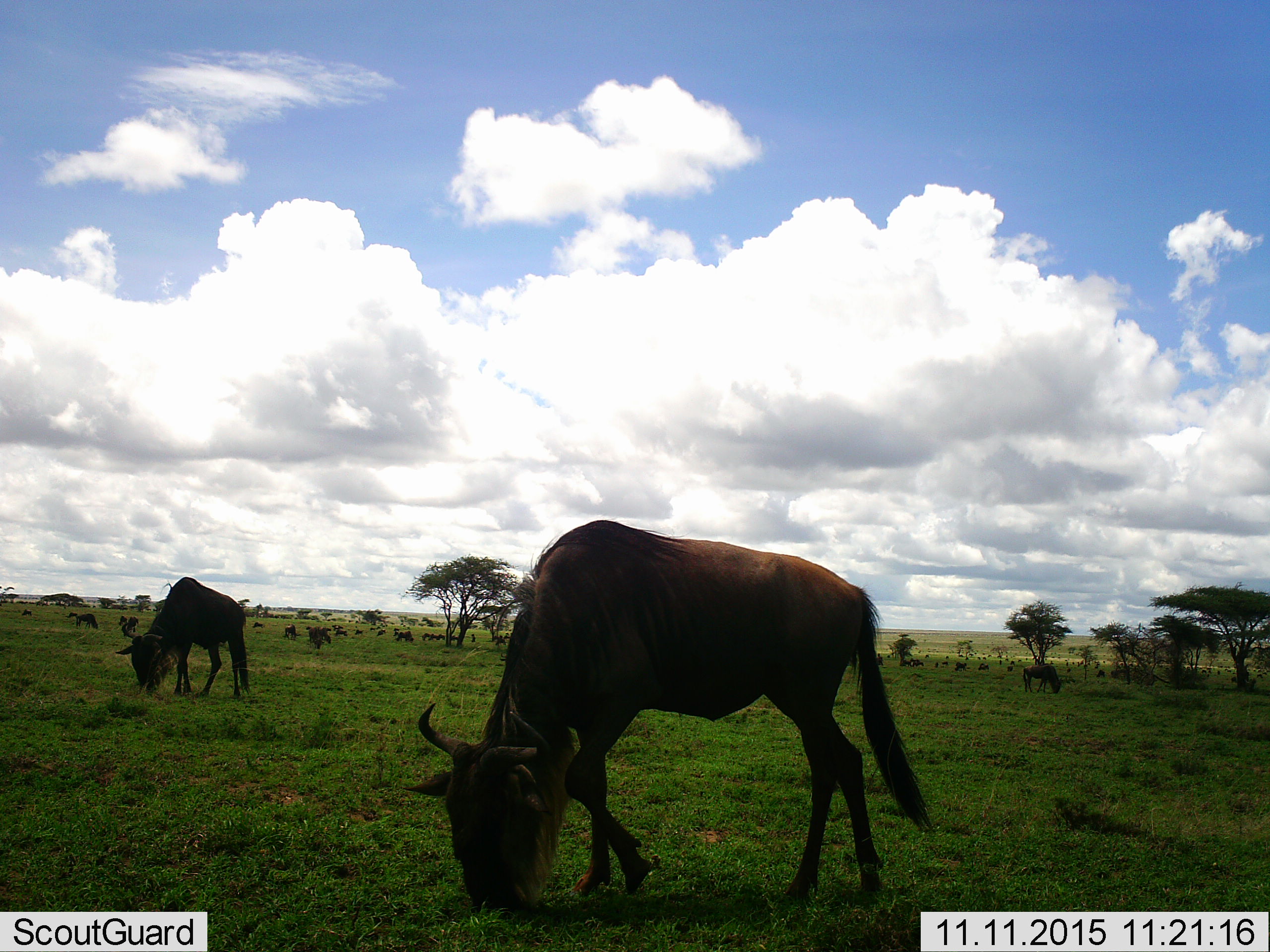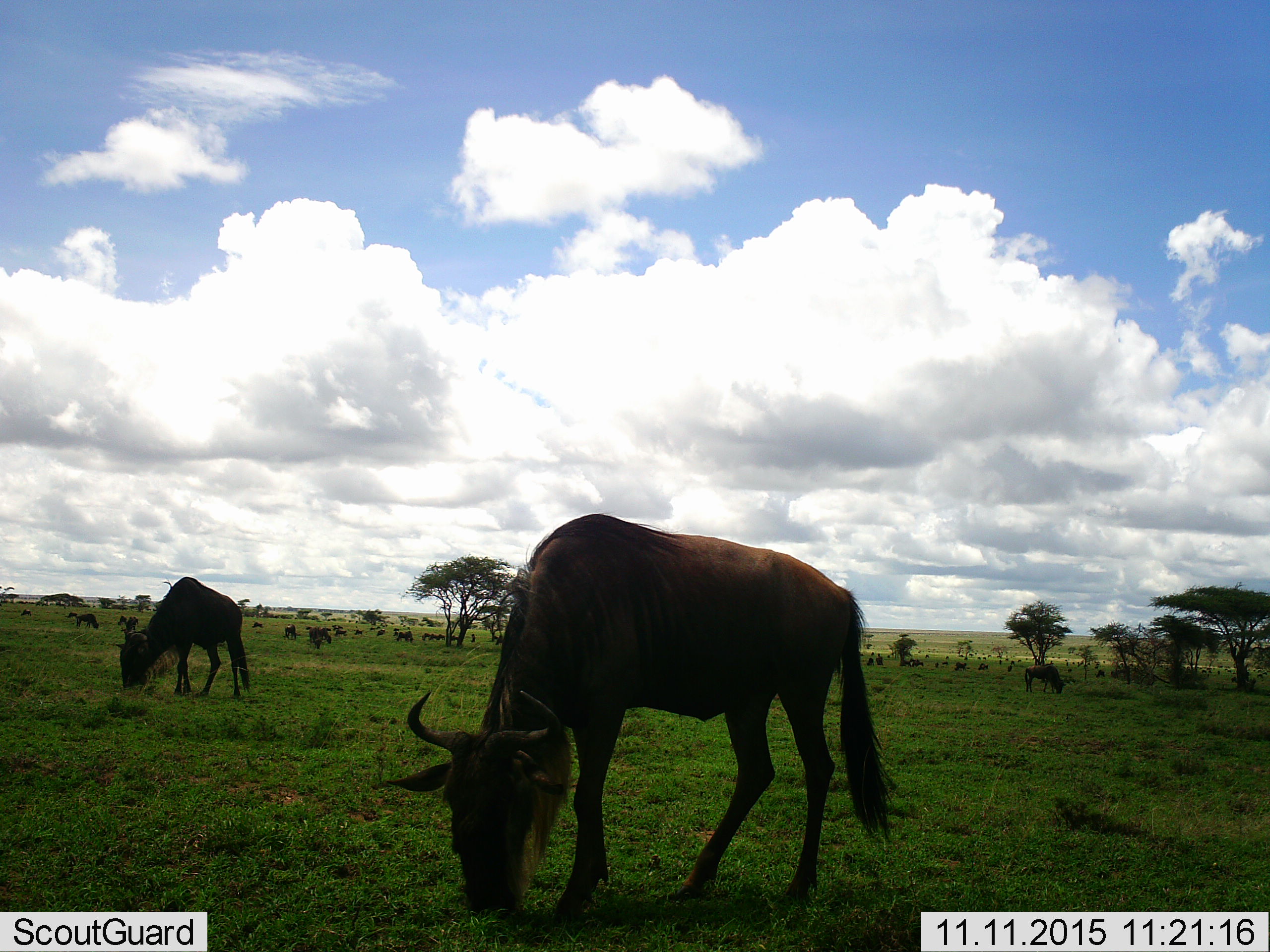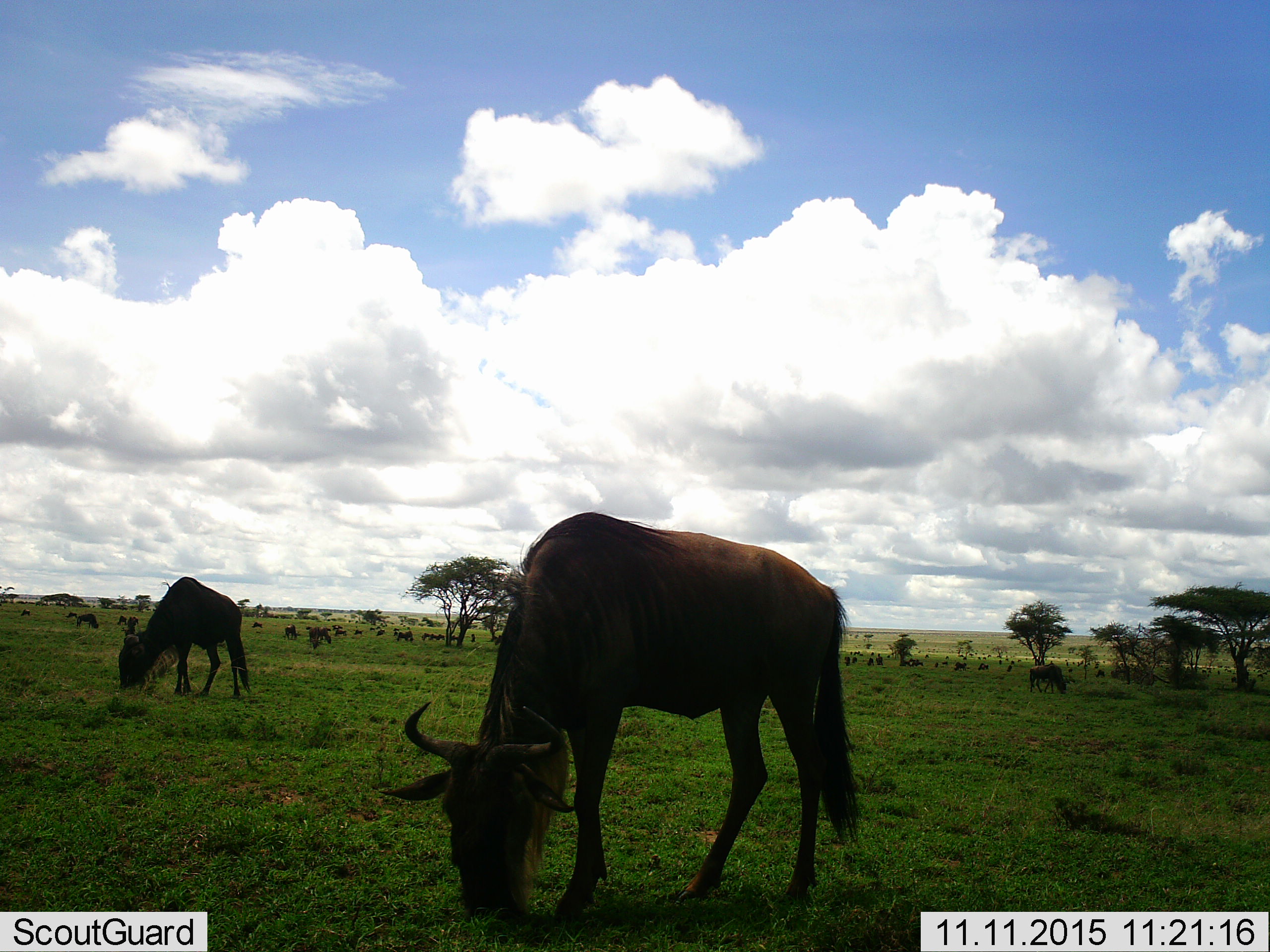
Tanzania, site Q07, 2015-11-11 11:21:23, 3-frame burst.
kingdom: Animalia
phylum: Chordata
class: Mammalia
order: Artiodactyla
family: Bovidae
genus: Connochaetes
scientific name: Connochaetes taurinus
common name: blue wildebeest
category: wildebeest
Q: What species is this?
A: Wildebeest (blue wildebeest) (Connochaetes taurinus).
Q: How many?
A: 51+.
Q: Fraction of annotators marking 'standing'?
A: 57%.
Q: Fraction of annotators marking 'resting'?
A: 14%.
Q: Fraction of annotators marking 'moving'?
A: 29%.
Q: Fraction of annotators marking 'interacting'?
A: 0%.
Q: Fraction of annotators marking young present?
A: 29%.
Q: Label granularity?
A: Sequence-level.